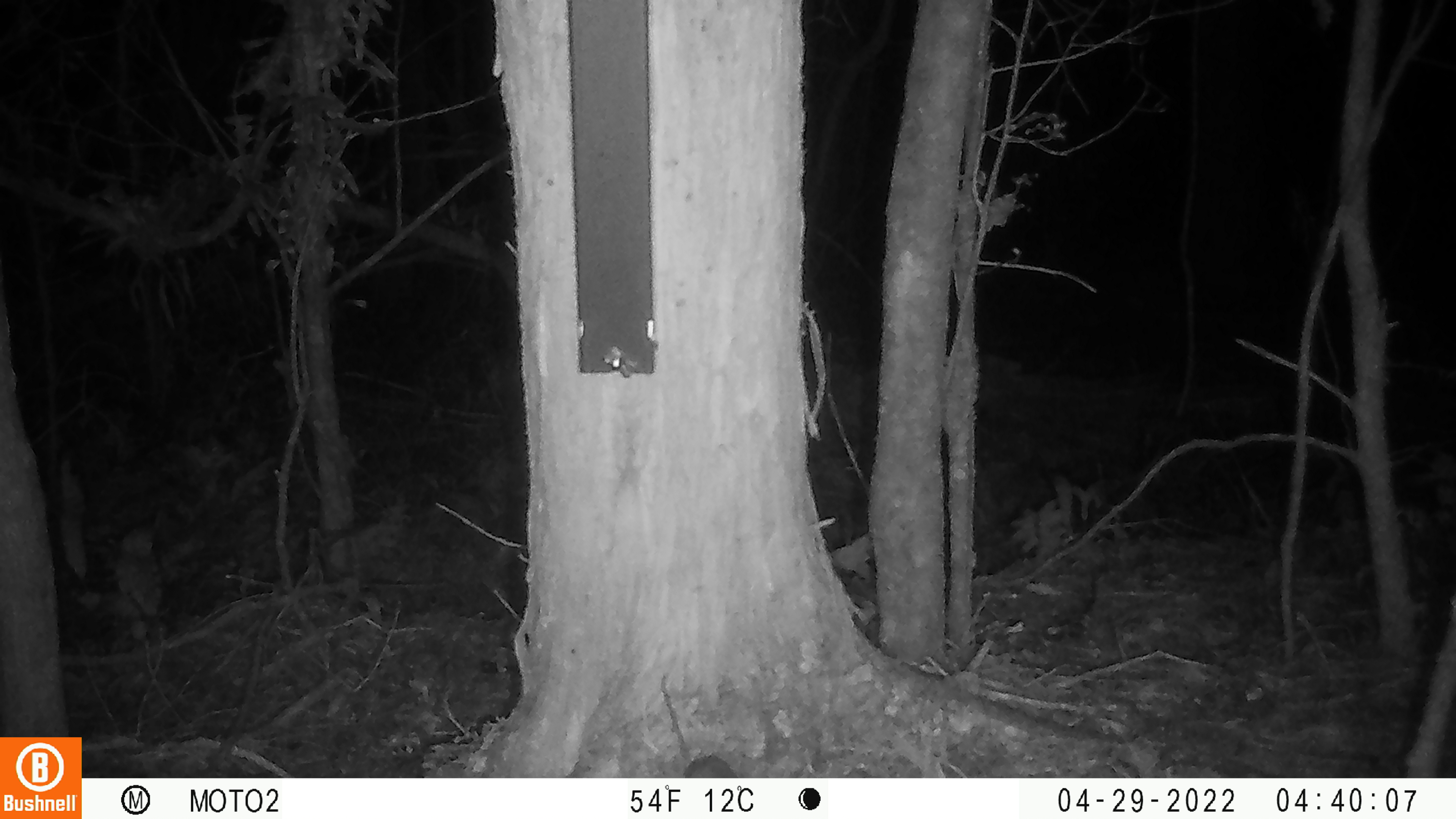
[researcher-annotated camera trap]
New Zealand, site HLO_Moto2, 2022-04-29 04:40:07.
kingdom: Animalia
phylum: Chordata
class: Mammalia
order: Rodentia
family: Muridae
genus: Mus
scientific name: Mus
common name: mouse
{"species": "mouse (Mus)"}